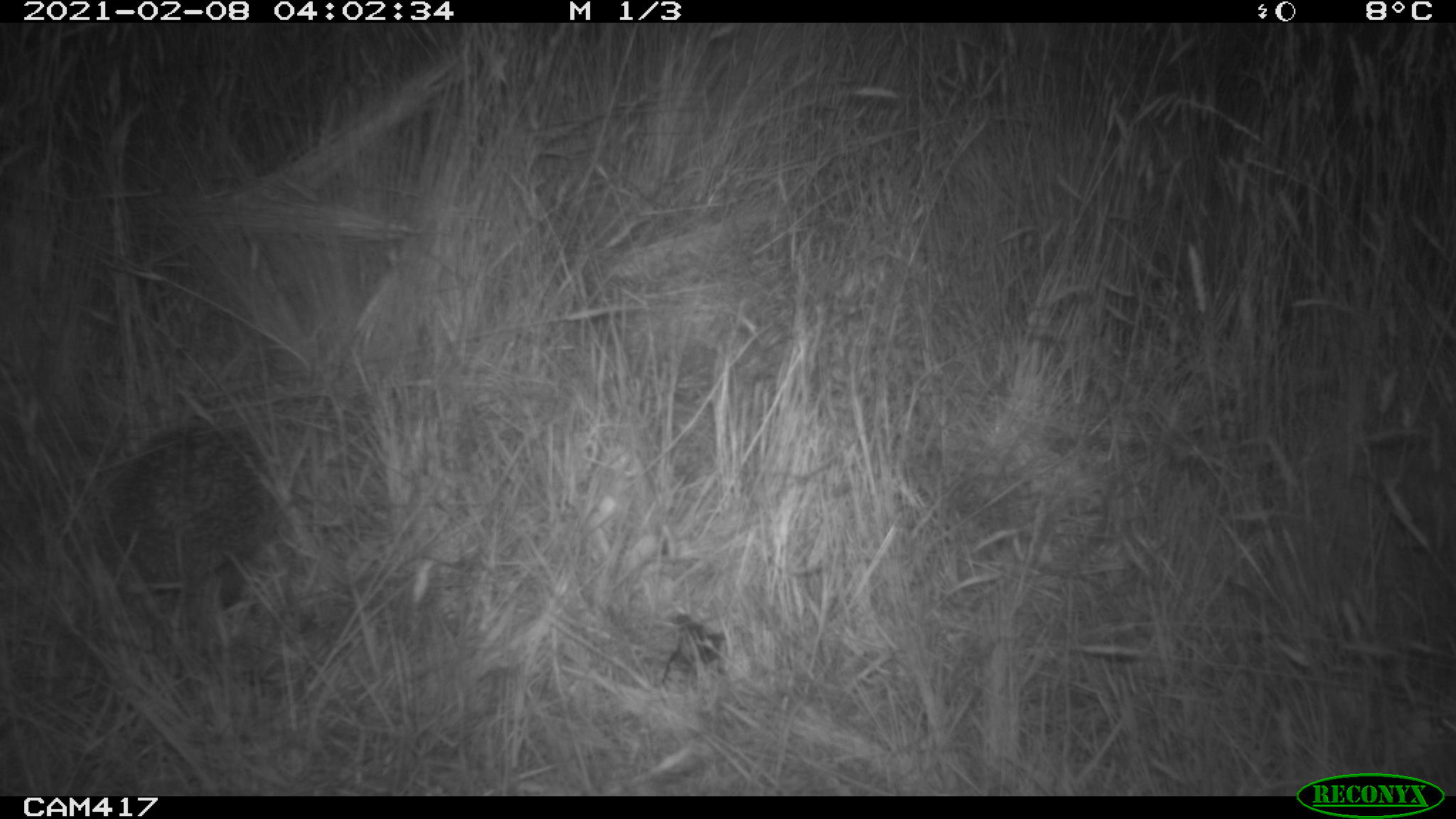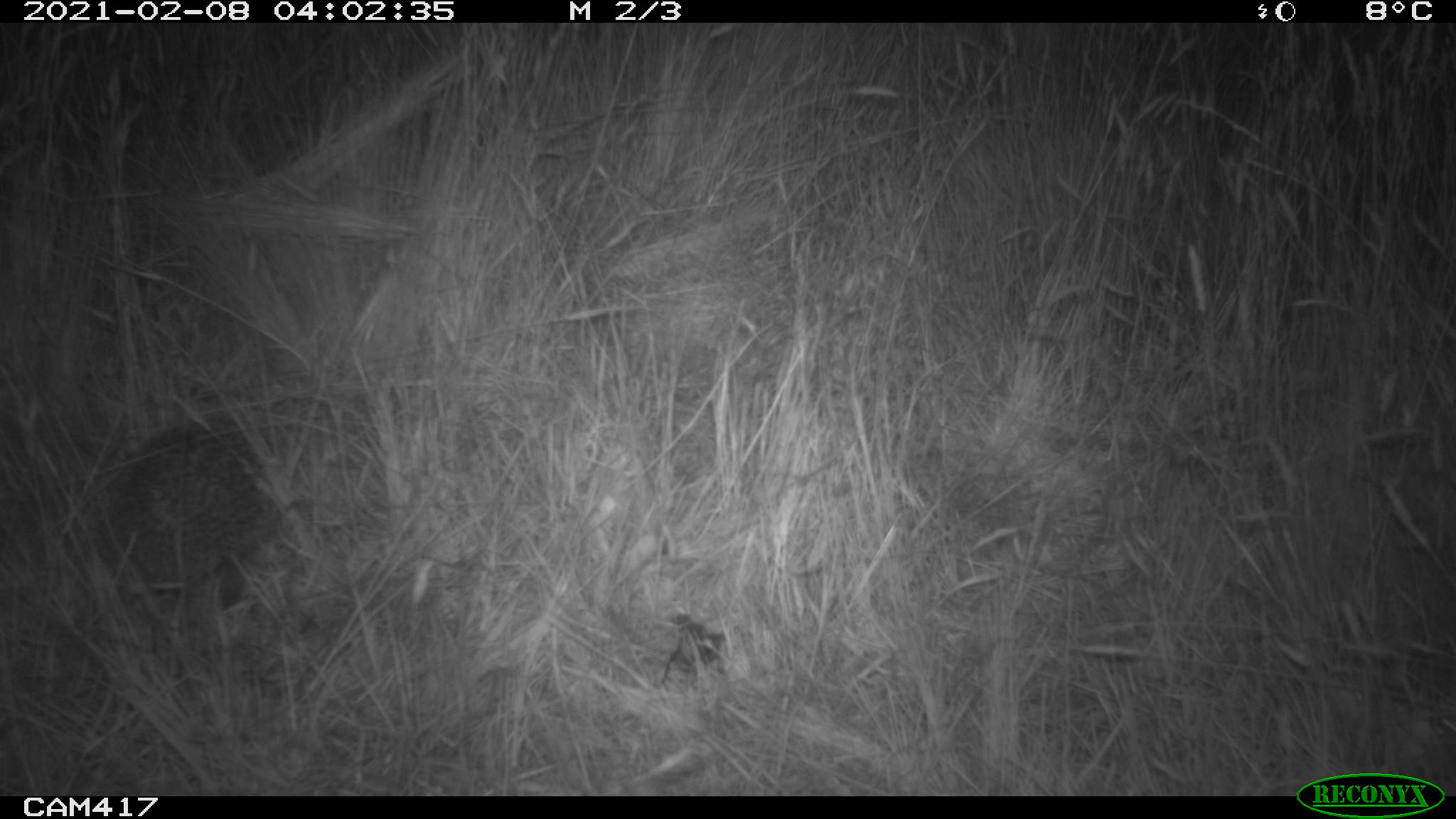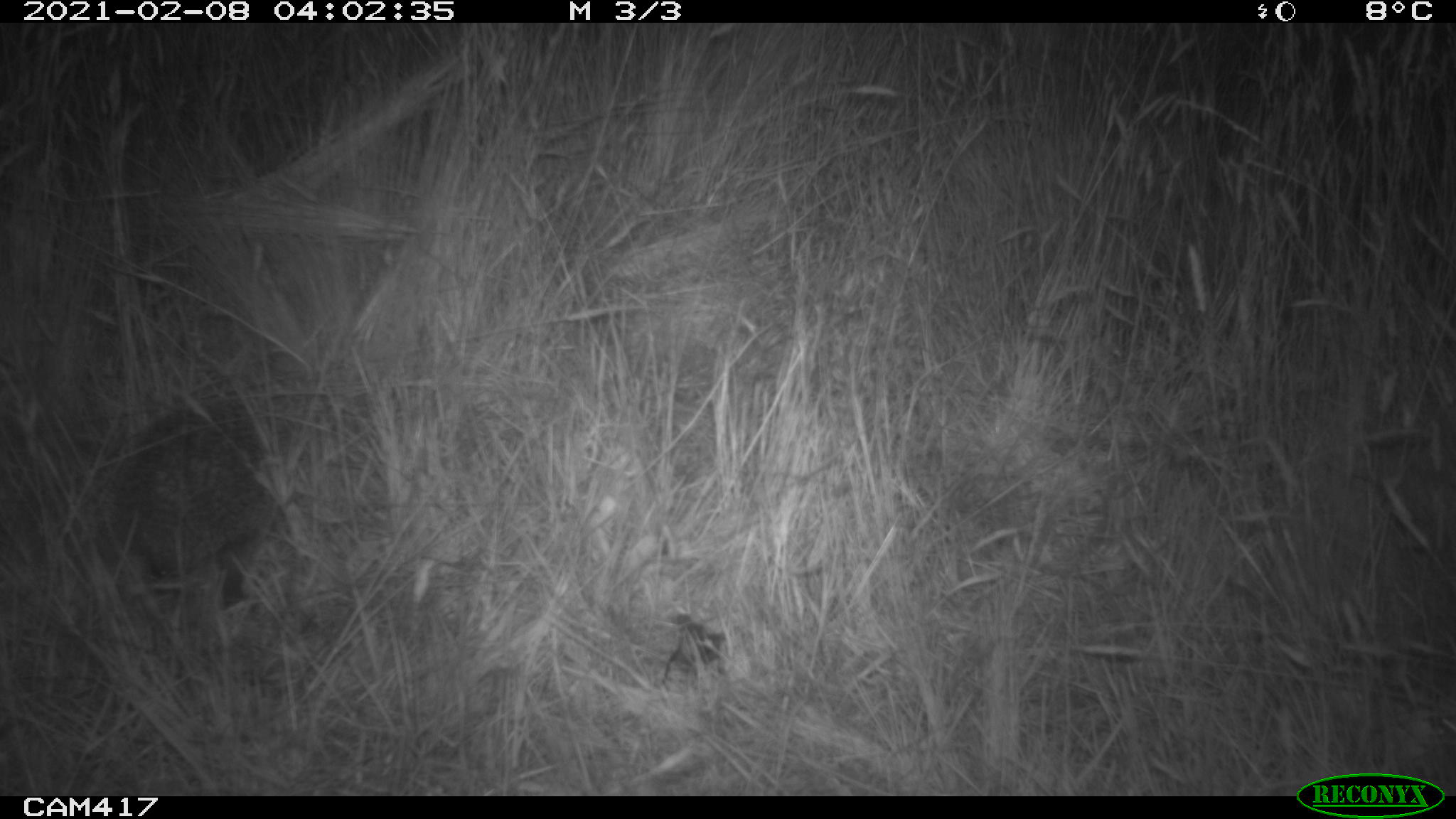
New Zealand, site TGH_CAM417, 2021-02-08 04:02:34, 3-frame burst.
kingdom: Animalia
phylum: Chordata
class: Mammalia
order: Eulipotyphla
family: Erinaceidae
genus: Erinaceus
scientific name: Erinaceus europaeus europaeus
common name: european hedgehog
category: hedgehog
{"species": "hedgehog (european hedgehog) (Erinaceus europaeus europaeus)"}